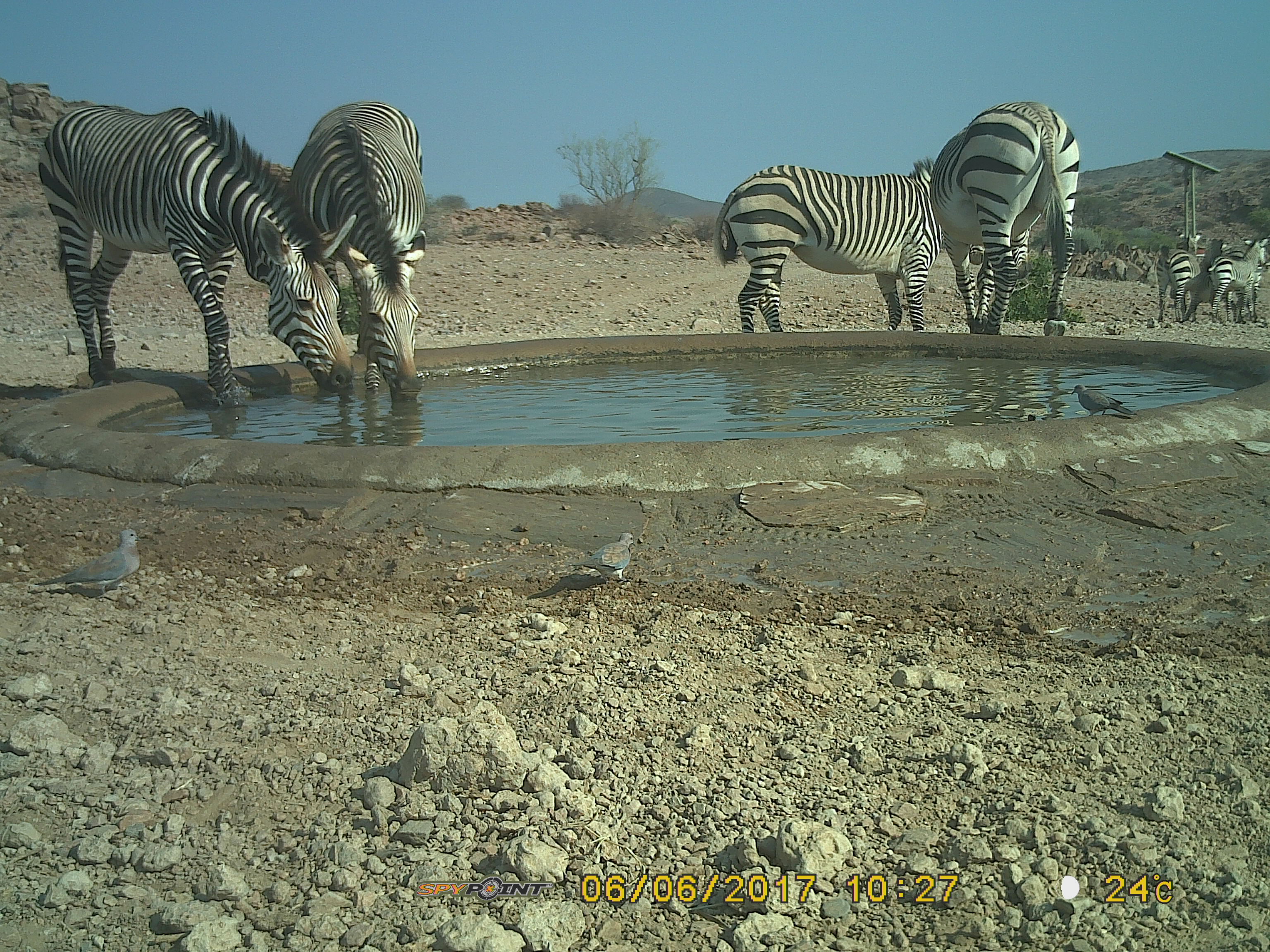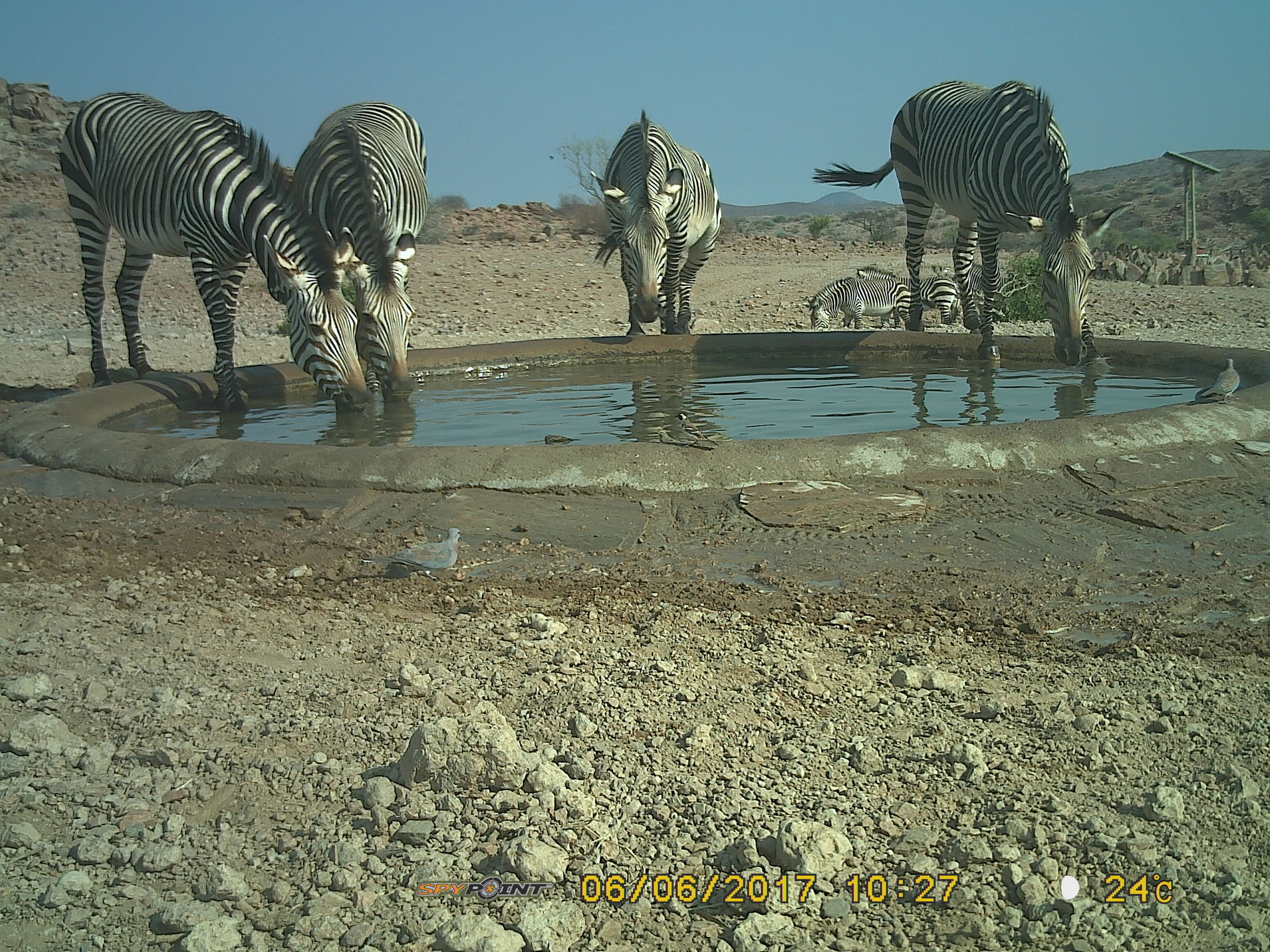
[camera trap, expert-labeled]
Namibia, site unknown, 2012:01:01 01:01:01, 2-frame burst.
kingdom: Animalia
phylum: Chordata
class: Mammalia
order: Perissodactyla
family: Equidae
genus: Equus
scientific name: Equus zebra hartmannae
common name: hartmann's mountain zebra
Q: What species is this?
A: Equus zebra hartmannae (hartmann's mountain zebra).